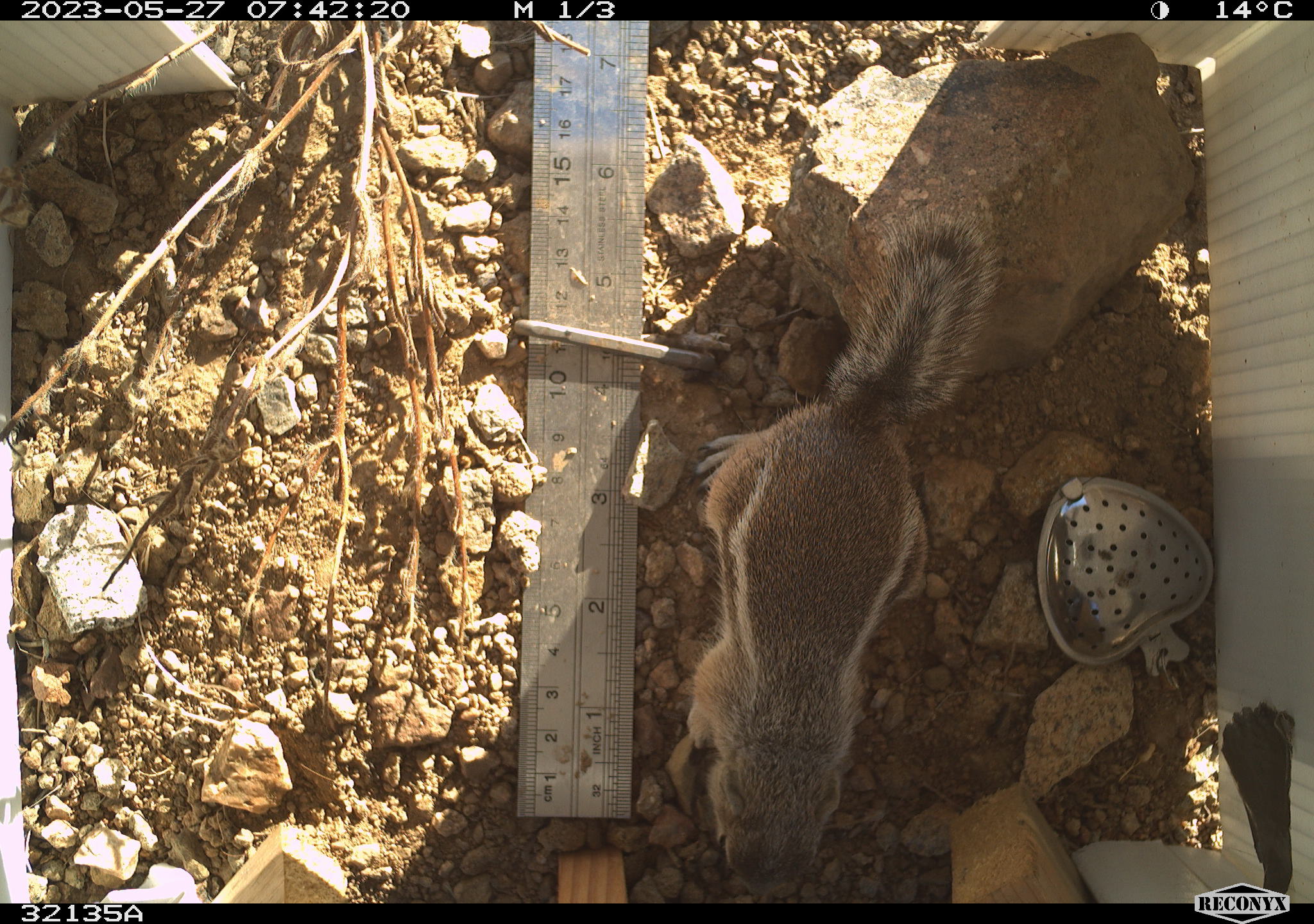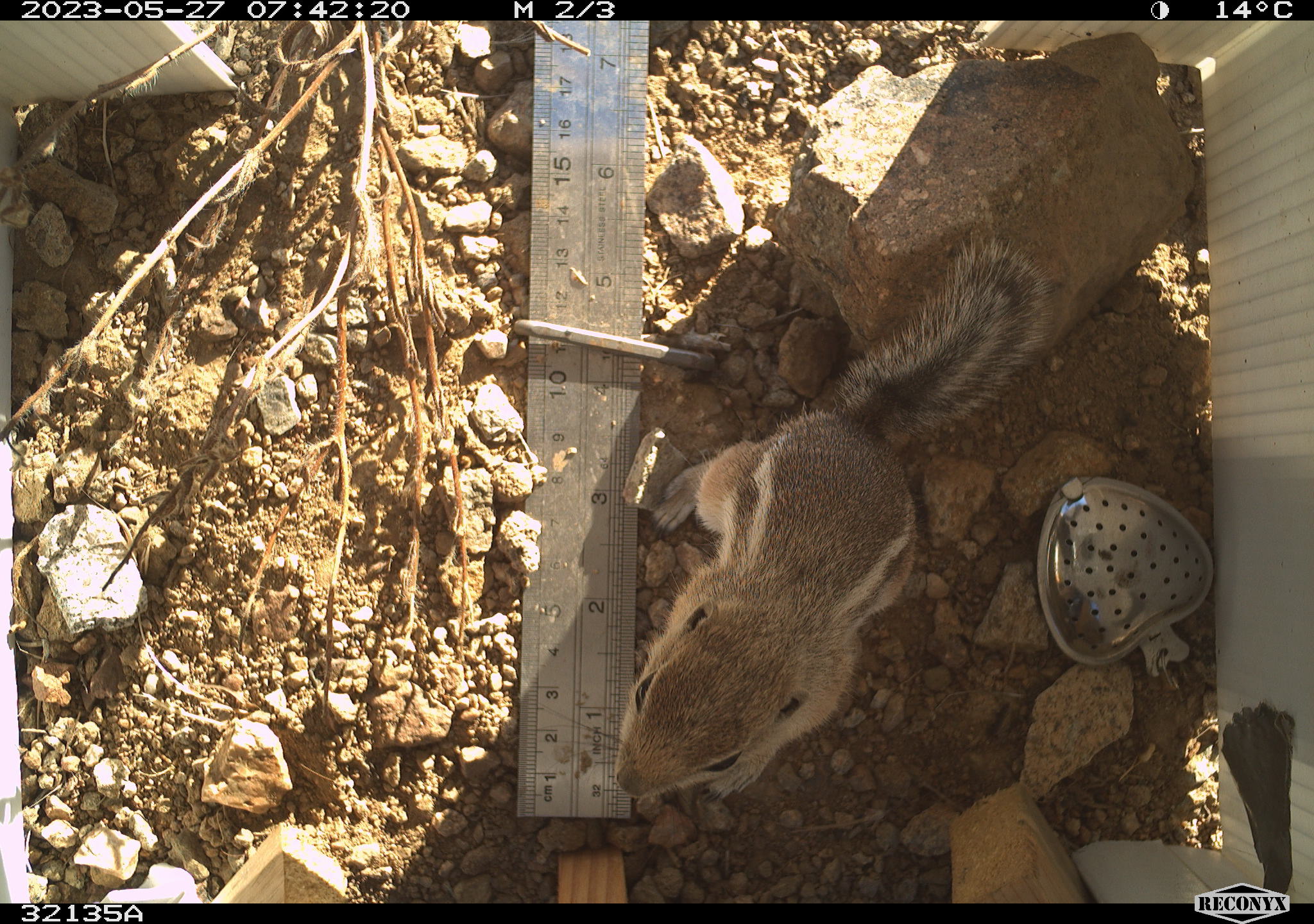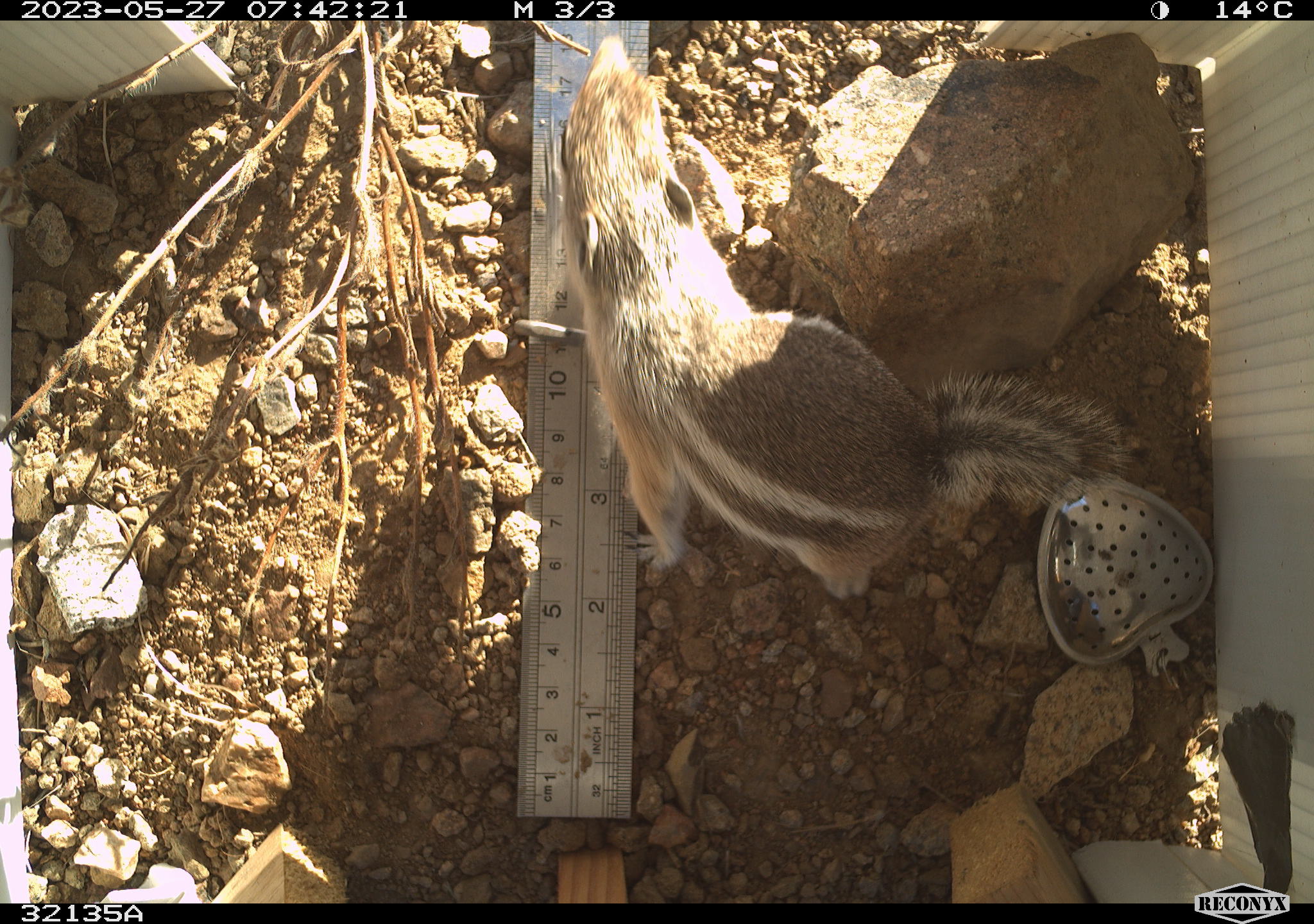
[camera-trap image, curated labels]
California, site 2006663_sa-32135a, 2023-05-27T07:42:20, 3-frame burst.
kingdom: Animalia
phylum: Chordata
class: Mammalia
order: Rodentia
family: Sciuridae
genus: Ammospermophilus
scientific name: Ammospermophilus leucurus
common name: white-tailed antelope squirrel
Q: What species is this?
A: White-tailed antelope squirrel (Ammospermophilus leucurus).